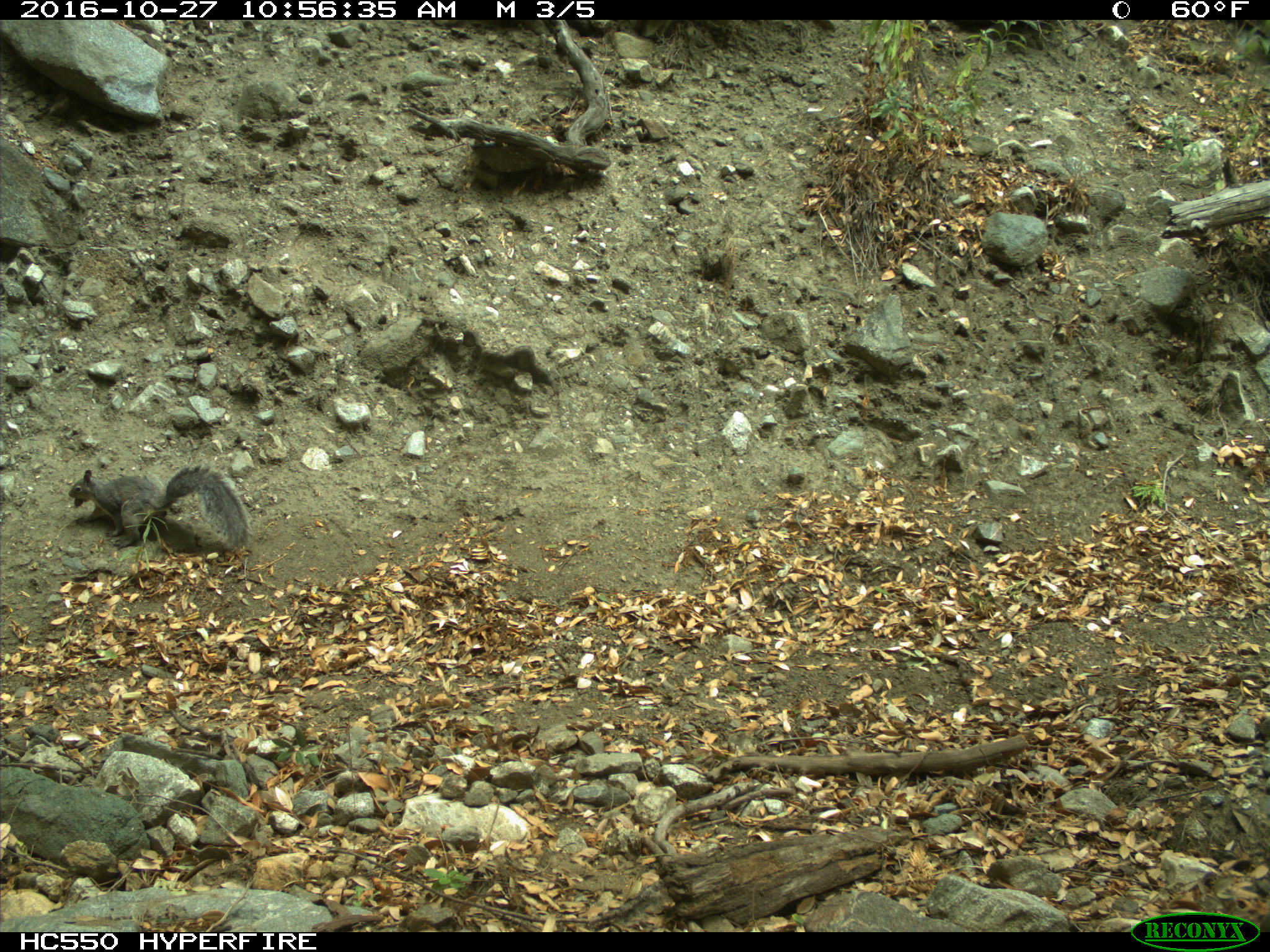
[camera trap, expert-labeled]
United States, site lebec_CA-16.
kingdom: Animalia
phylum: Chordata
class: Mammalia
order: Rodentia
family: Sciuridae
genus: Sciurus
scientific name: Sciurus carolinensis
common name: eastern gray squirrel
Sciurus carolinensis (eastern gray squirrel).